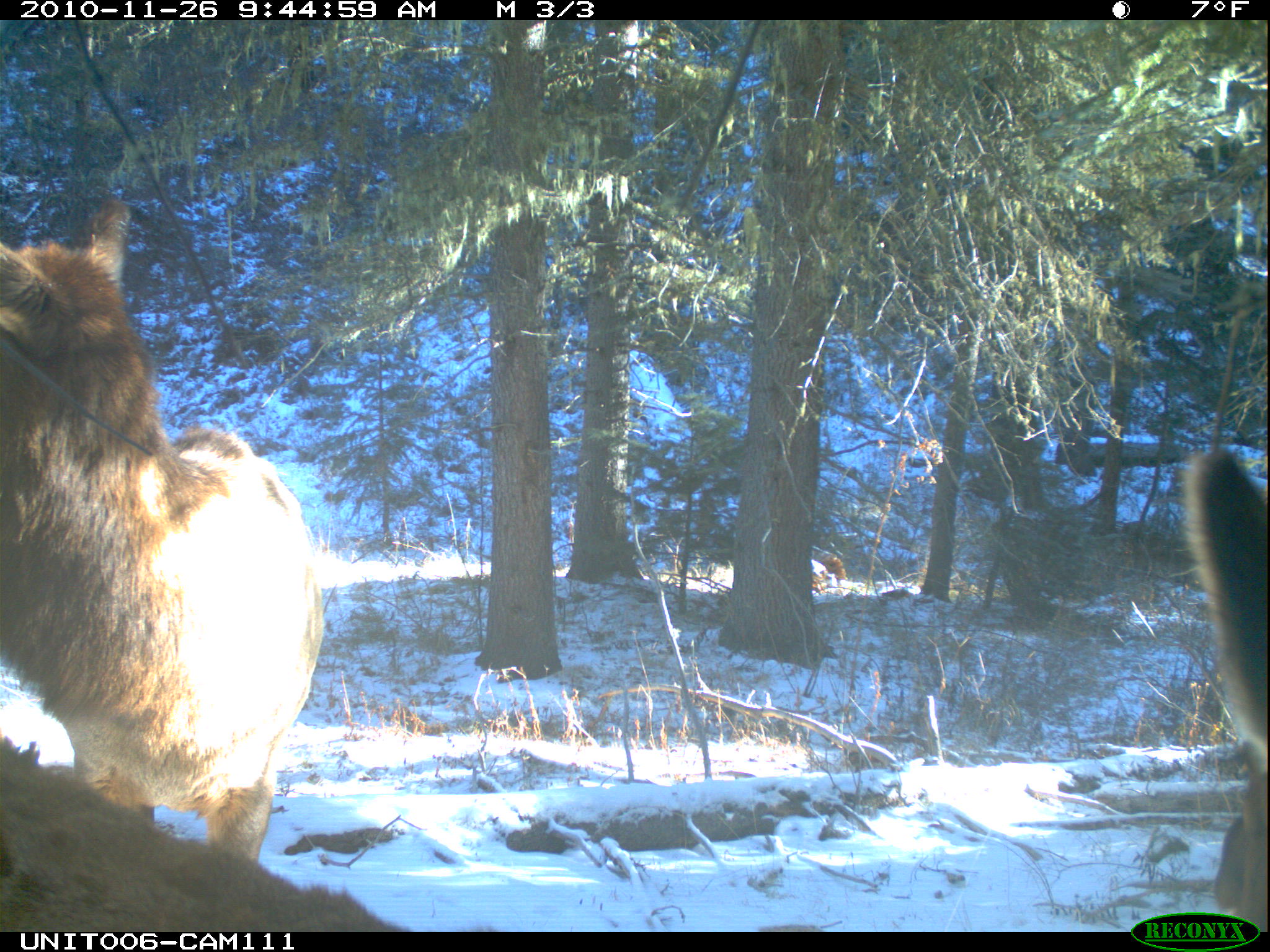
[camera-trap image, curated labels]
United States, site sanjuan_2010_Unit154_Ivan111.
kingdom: Animalia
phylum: Chordata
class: Mammalia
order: Artiodactyla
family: Cervidae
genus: Cervus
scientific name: Cervus elaphus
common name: red deer